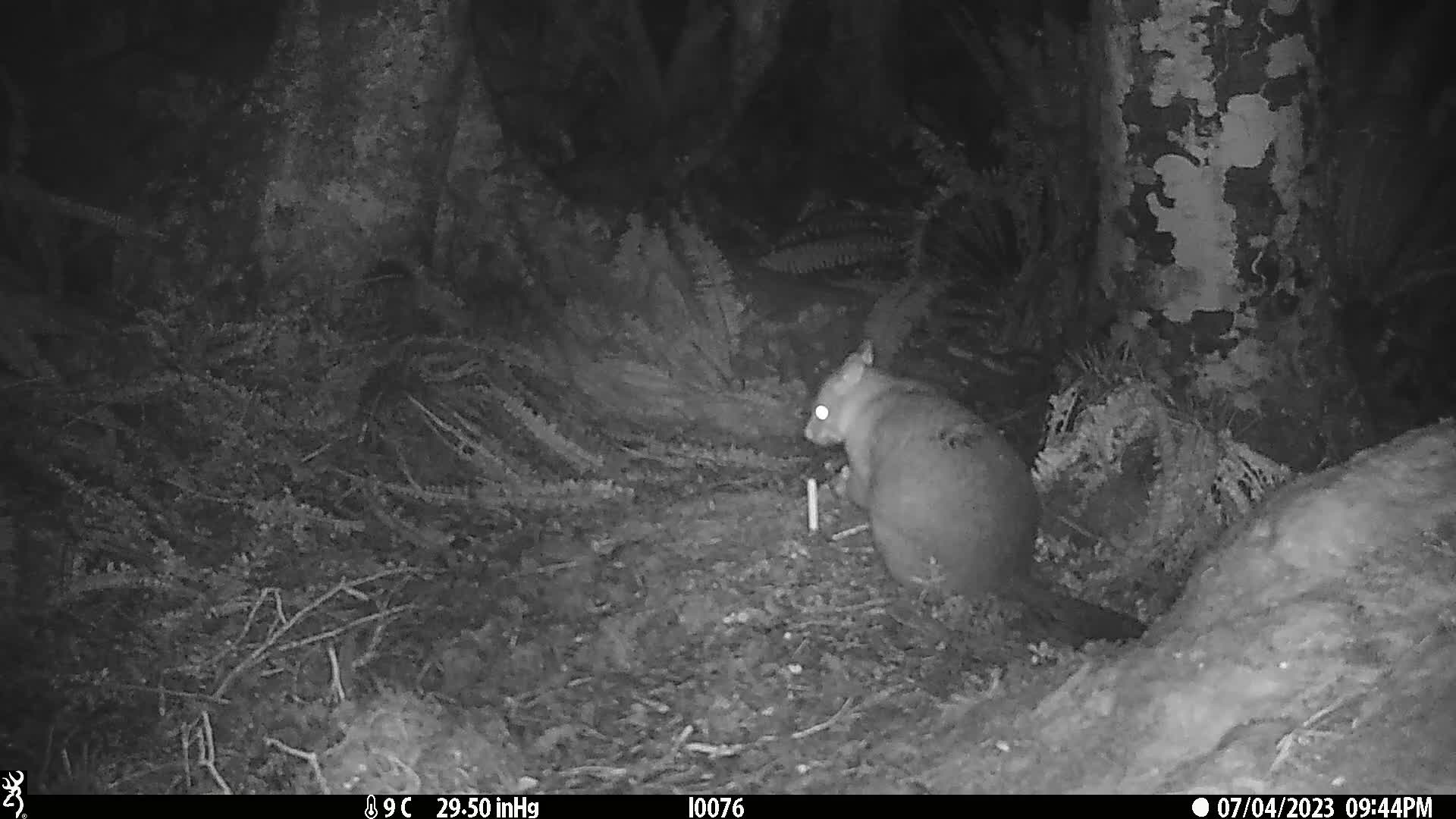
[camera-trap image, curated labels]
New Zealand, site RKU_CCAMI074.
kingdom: Animalia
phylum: Chordata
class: Mammalia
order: Diprotodontia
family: Phalangeridae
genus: Trichosurus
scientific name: Trichosurus vulpecula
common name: common brushtail possum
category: possum